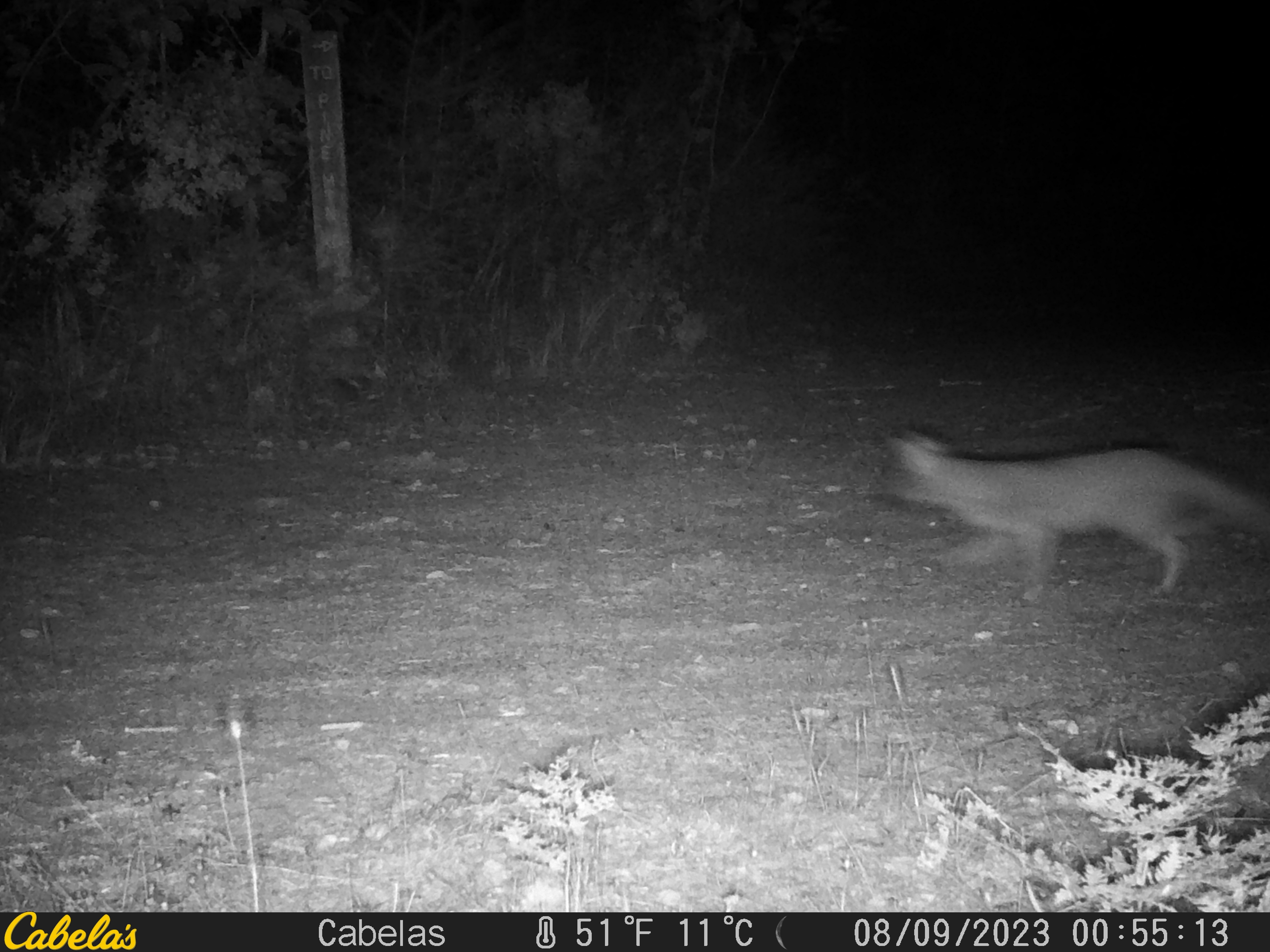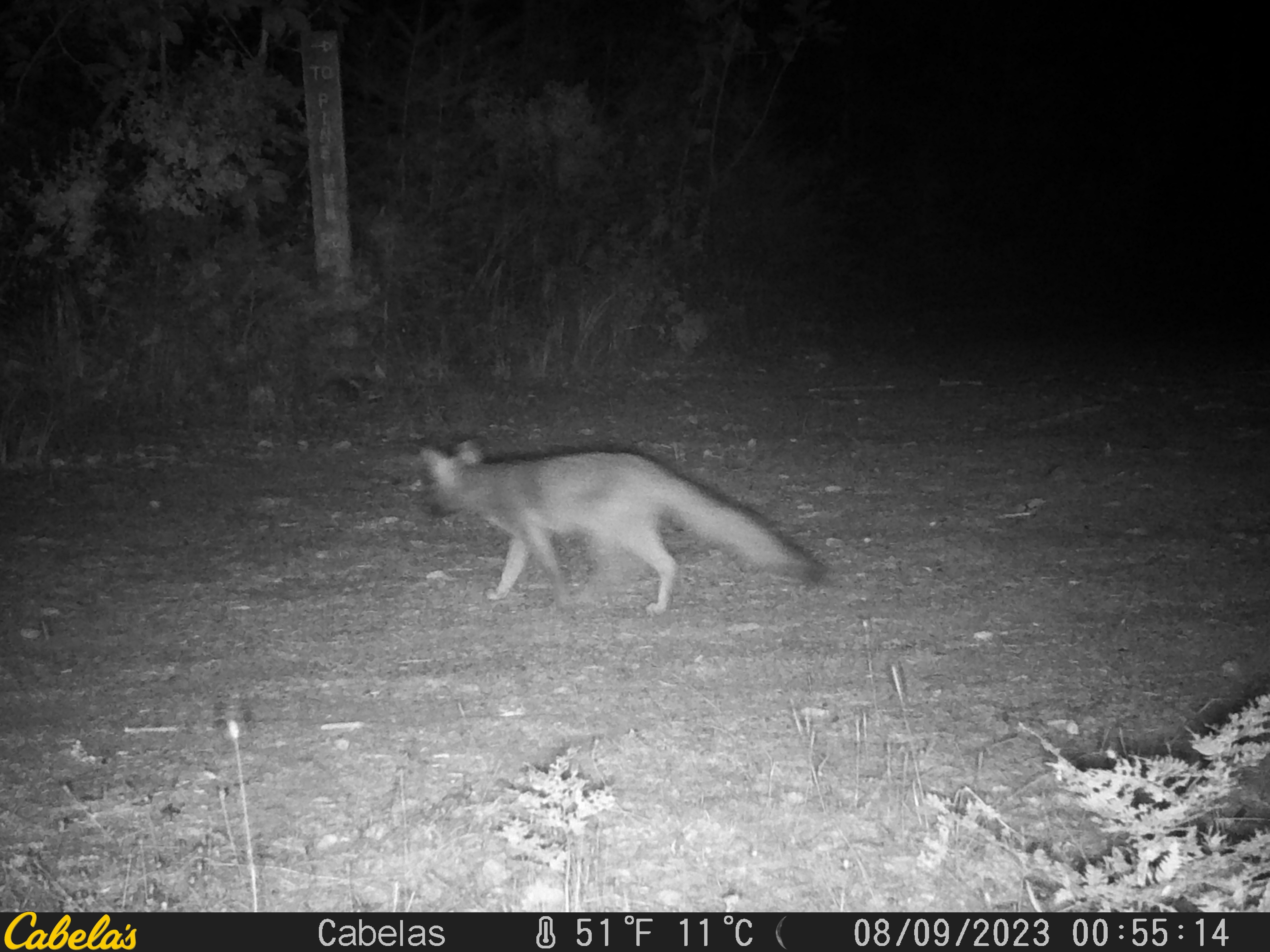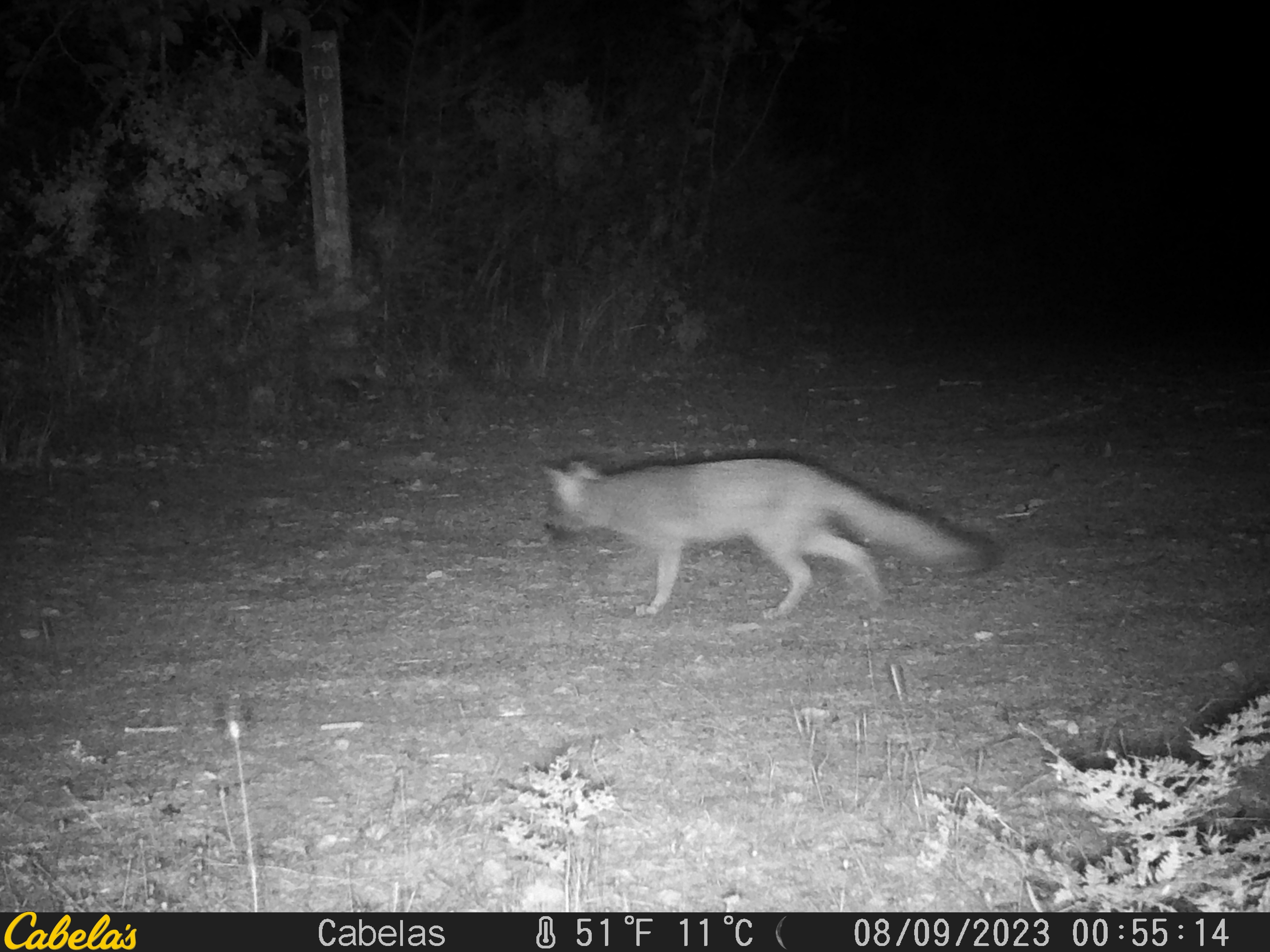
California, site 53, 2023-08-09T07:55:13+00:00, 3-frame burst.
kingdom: Animalia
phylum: Chordata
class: Mammalia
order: Carnivora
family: Canidae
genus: Urocyon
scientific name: Urocyon cinereoargenteus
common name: gray fox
Gray fox (Urocyon cinereoargenteus).